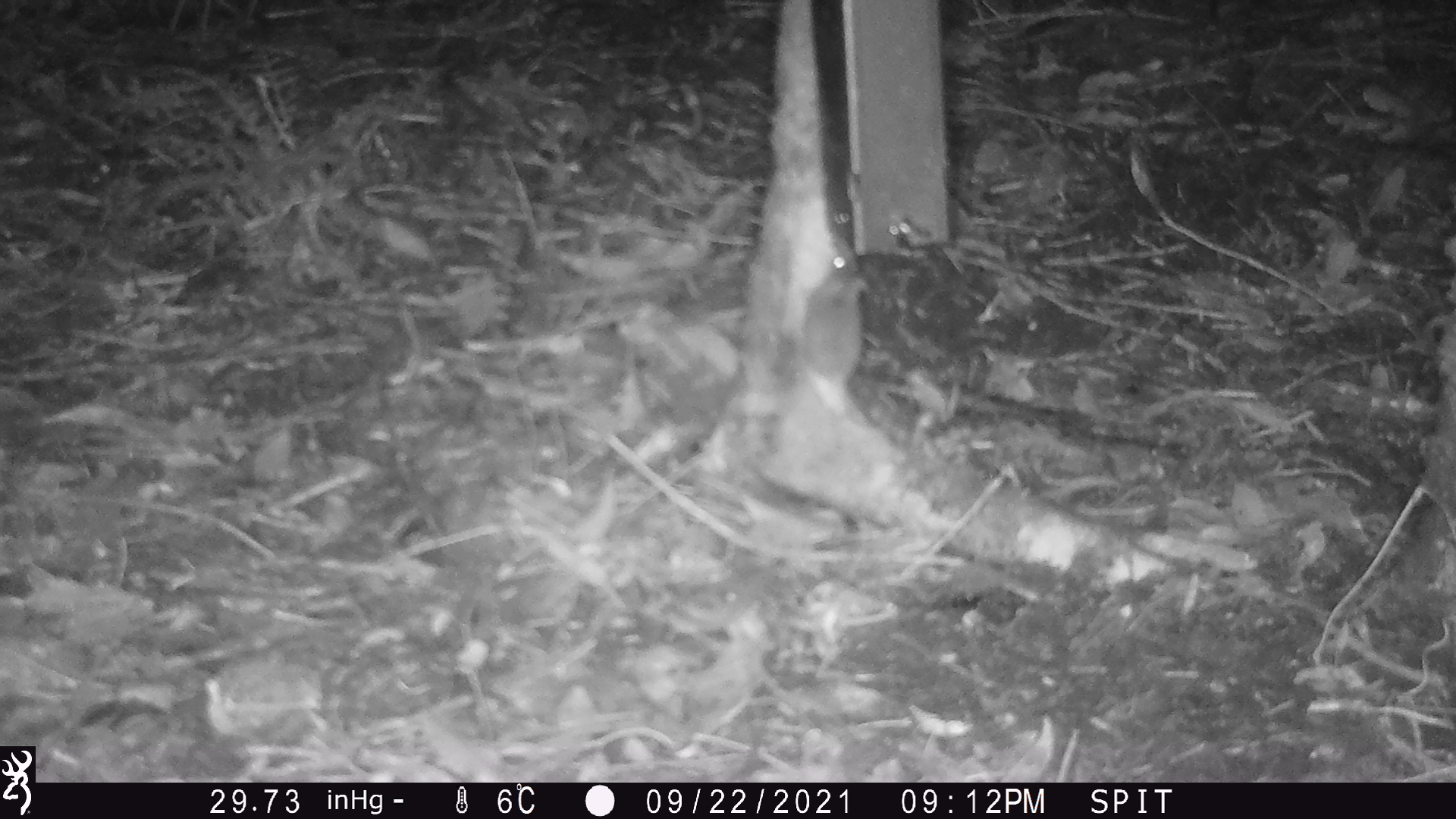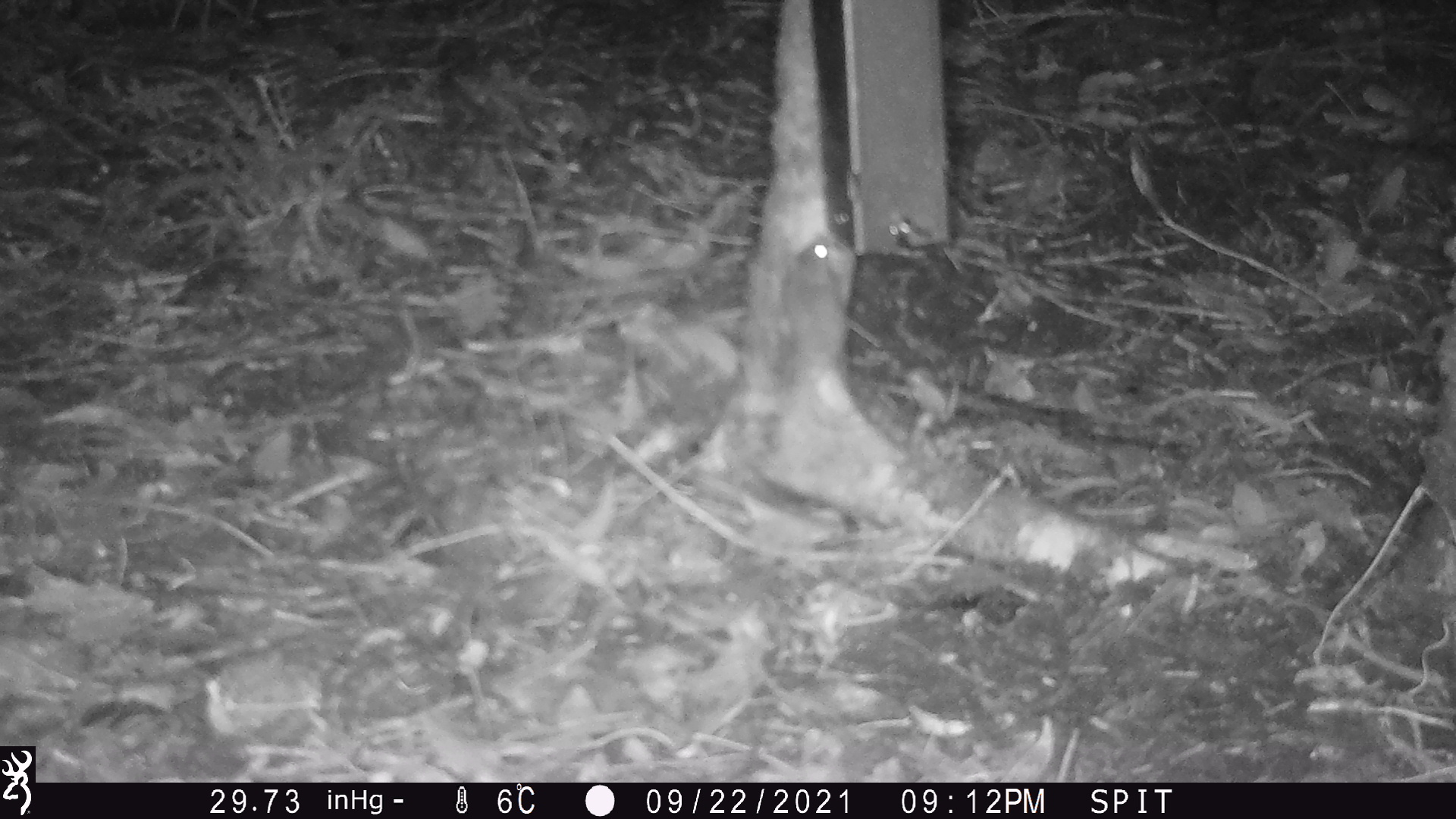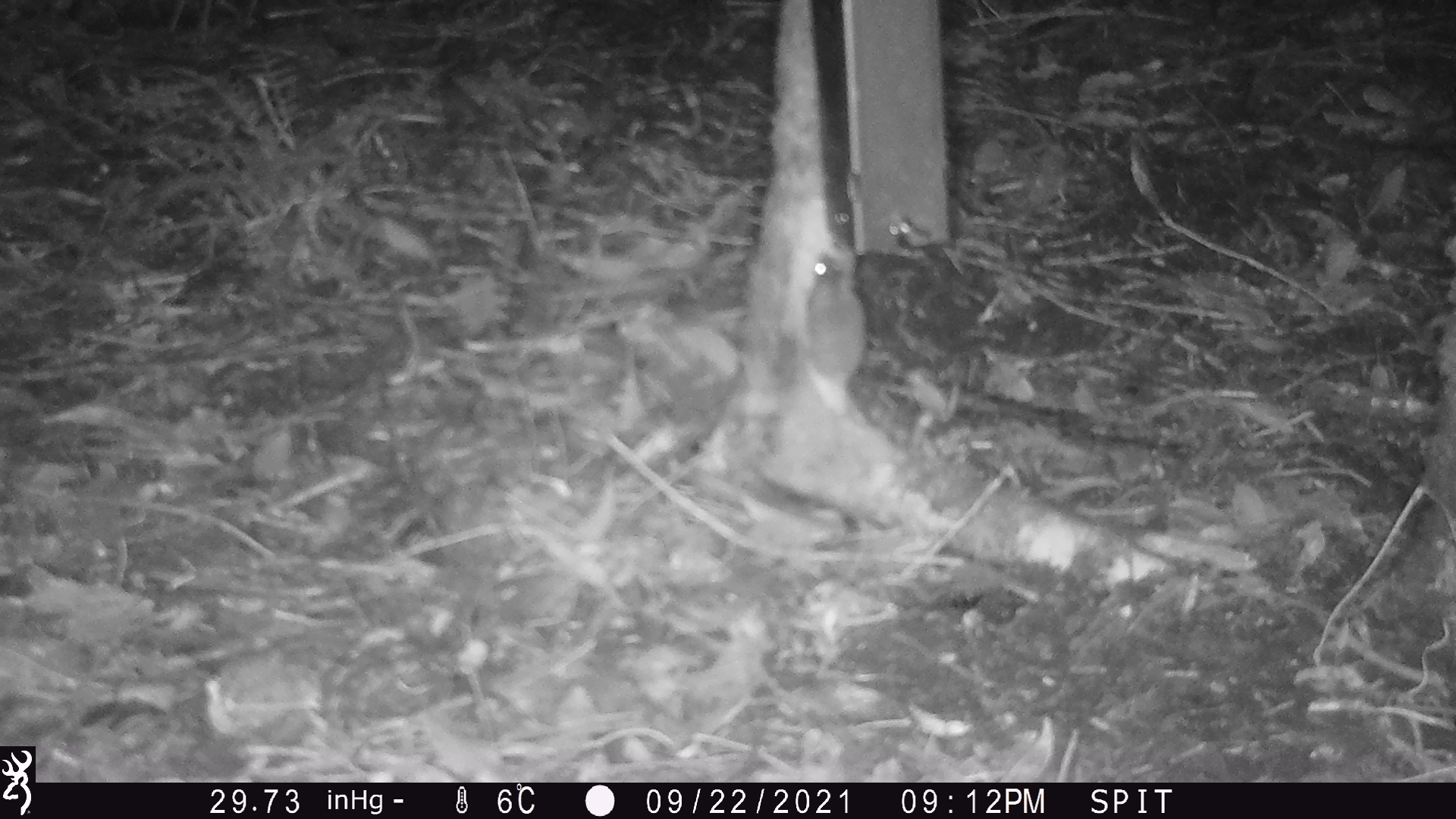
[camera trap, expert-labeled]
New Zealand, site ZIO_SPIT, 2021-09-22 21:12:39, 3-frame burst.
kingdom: Animalia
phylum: Chordata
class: Mammalia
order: Rodentia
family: Muridae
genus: Mus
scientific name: Mus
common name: mouse